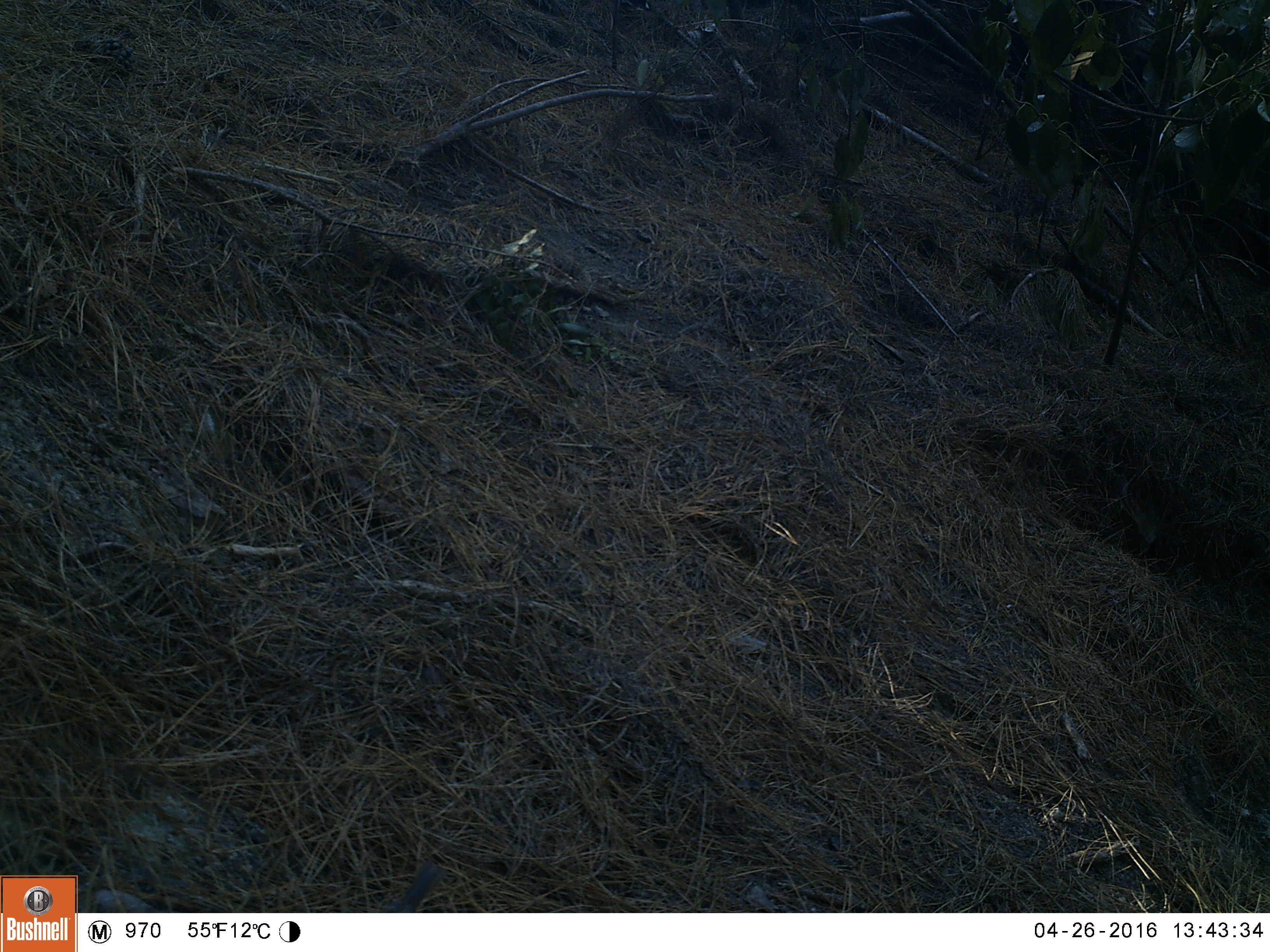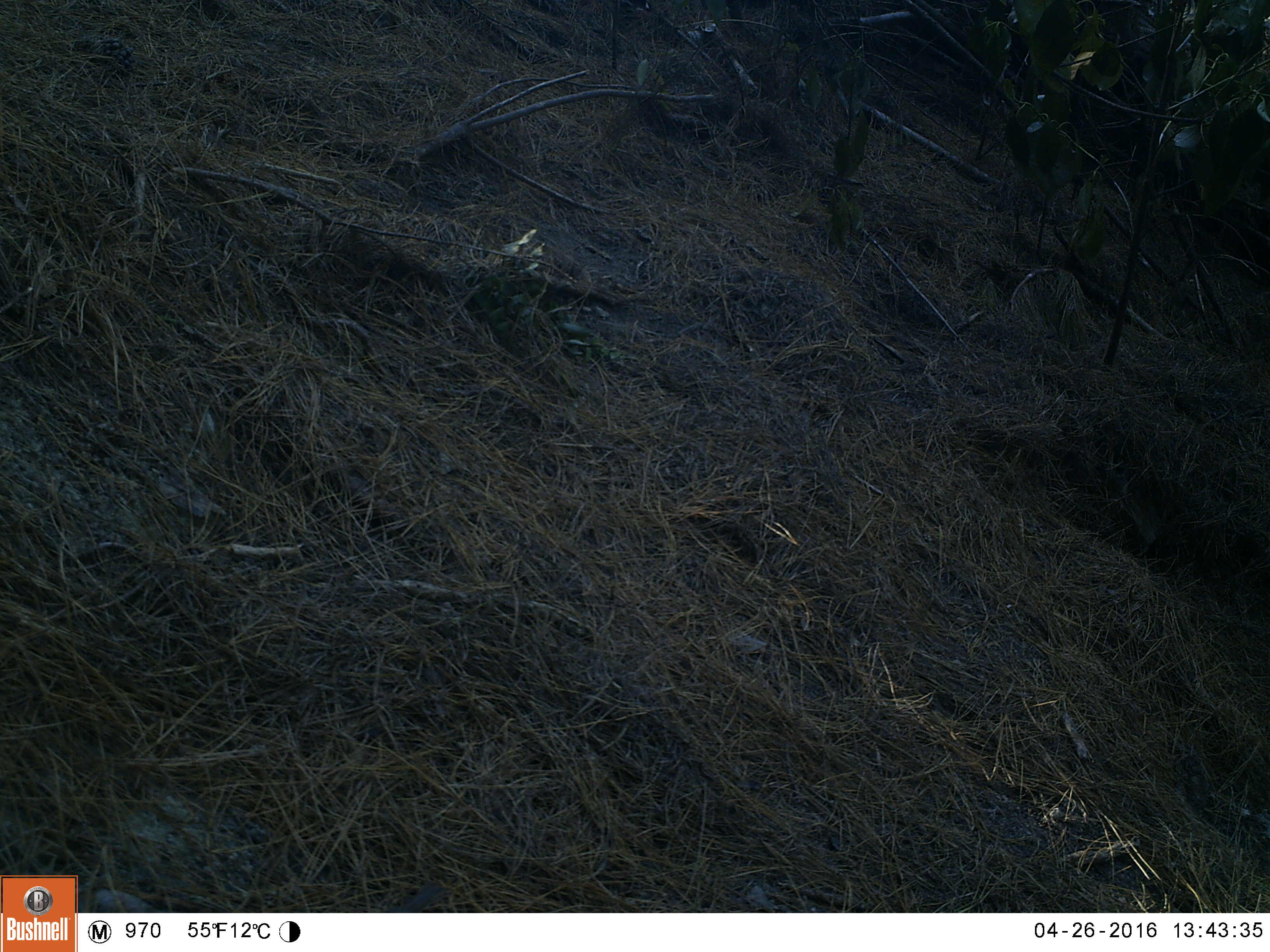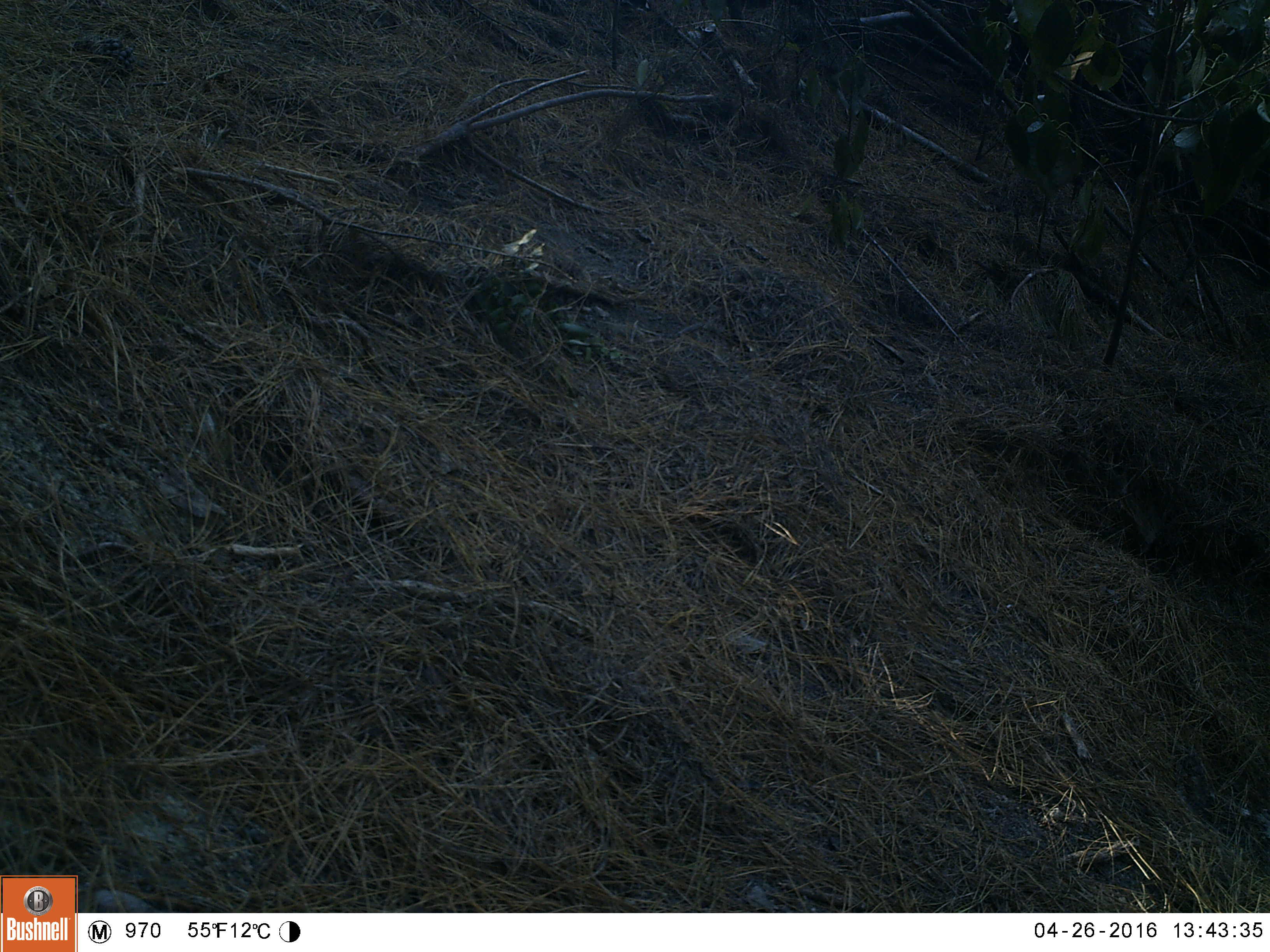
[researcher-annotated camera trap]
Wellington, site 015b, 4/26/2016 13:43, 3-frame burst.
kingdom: Animalia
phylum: Chordata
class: Aves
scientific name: Aves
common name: bird